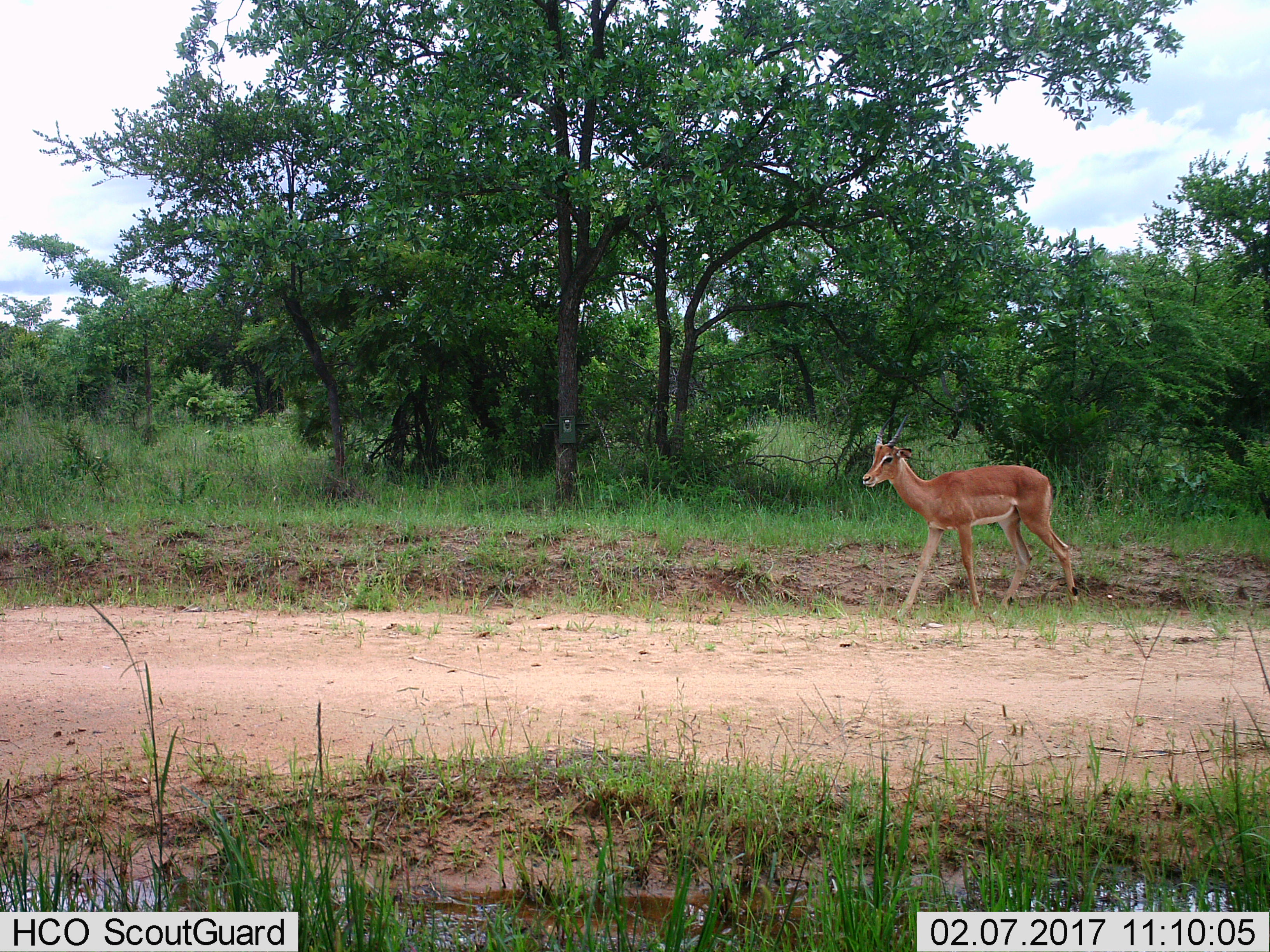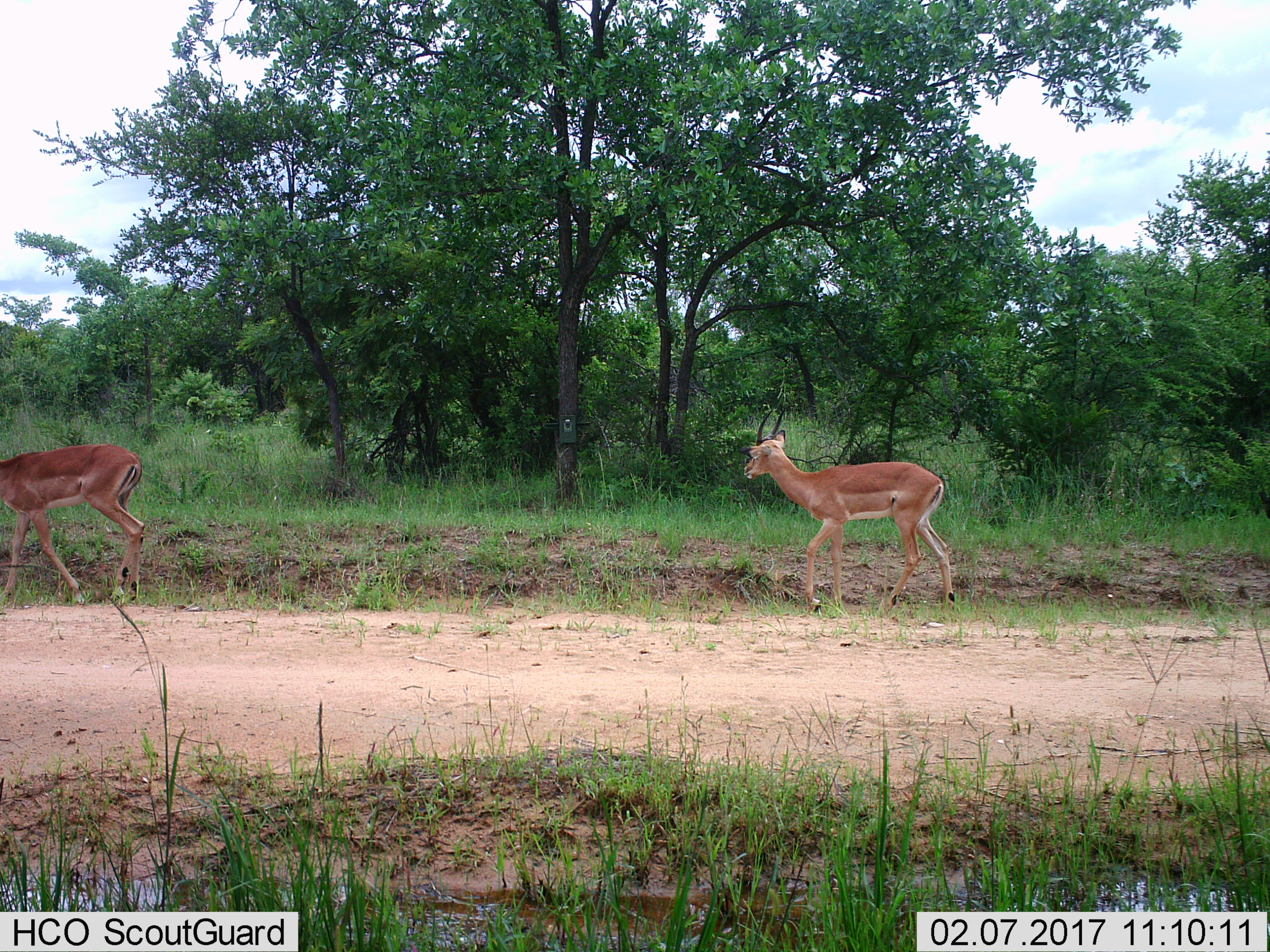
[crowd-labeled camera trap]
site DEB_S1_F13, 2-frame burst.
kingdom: Animalia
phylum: Chordata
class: Mammalia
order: Artiodactyla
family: Bovidae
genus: Aepyceros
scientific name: Aepyceros melampus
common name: impala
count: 1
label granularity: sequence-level